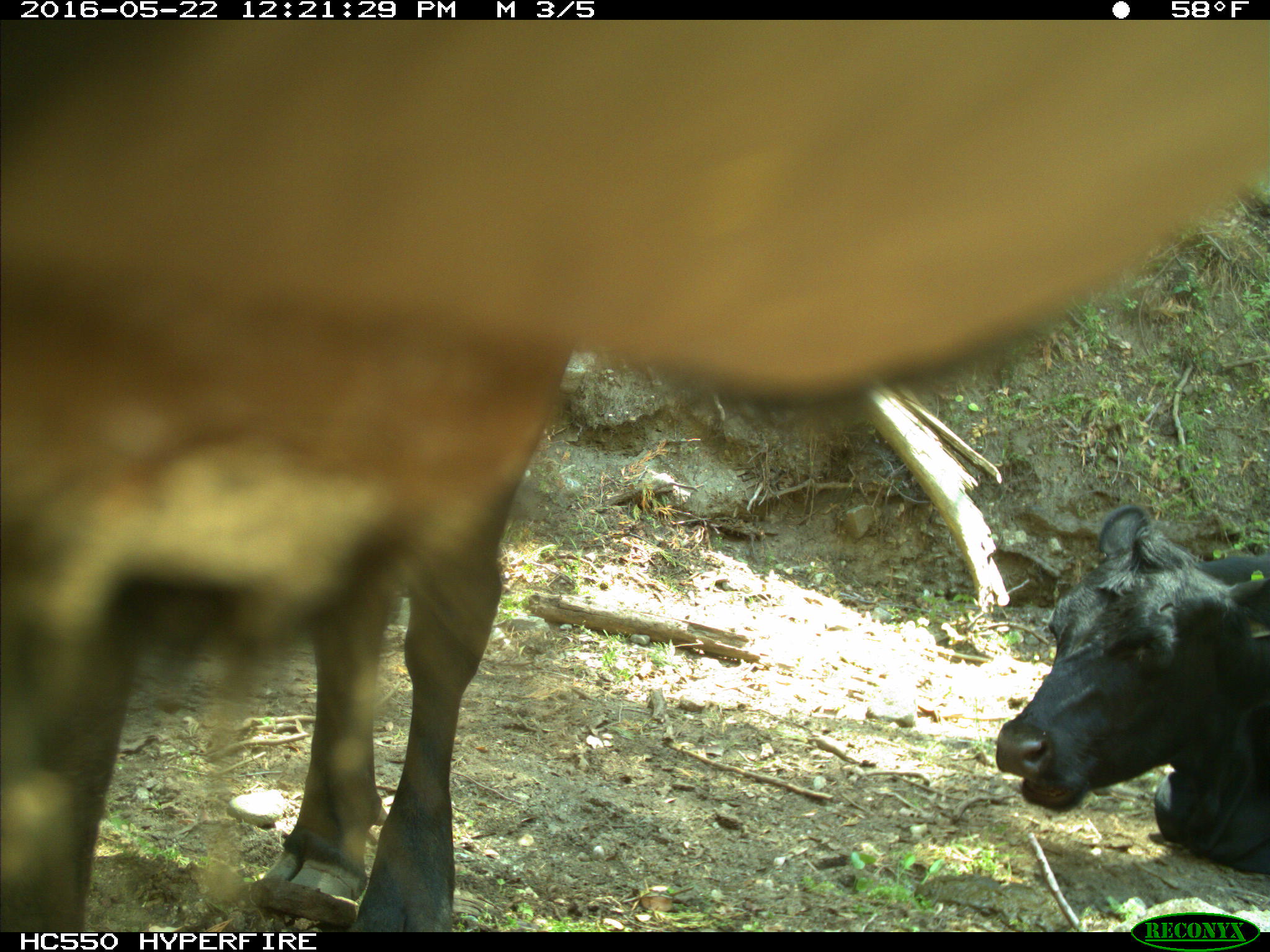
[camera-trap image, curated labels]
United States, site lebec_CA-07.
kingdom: Animalia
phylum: Chordata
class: Mammalia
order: Artiodactyla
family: Bovidae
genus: Bos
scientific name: Bos taurus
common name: domestic cow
Bos taurus (domestic cow).